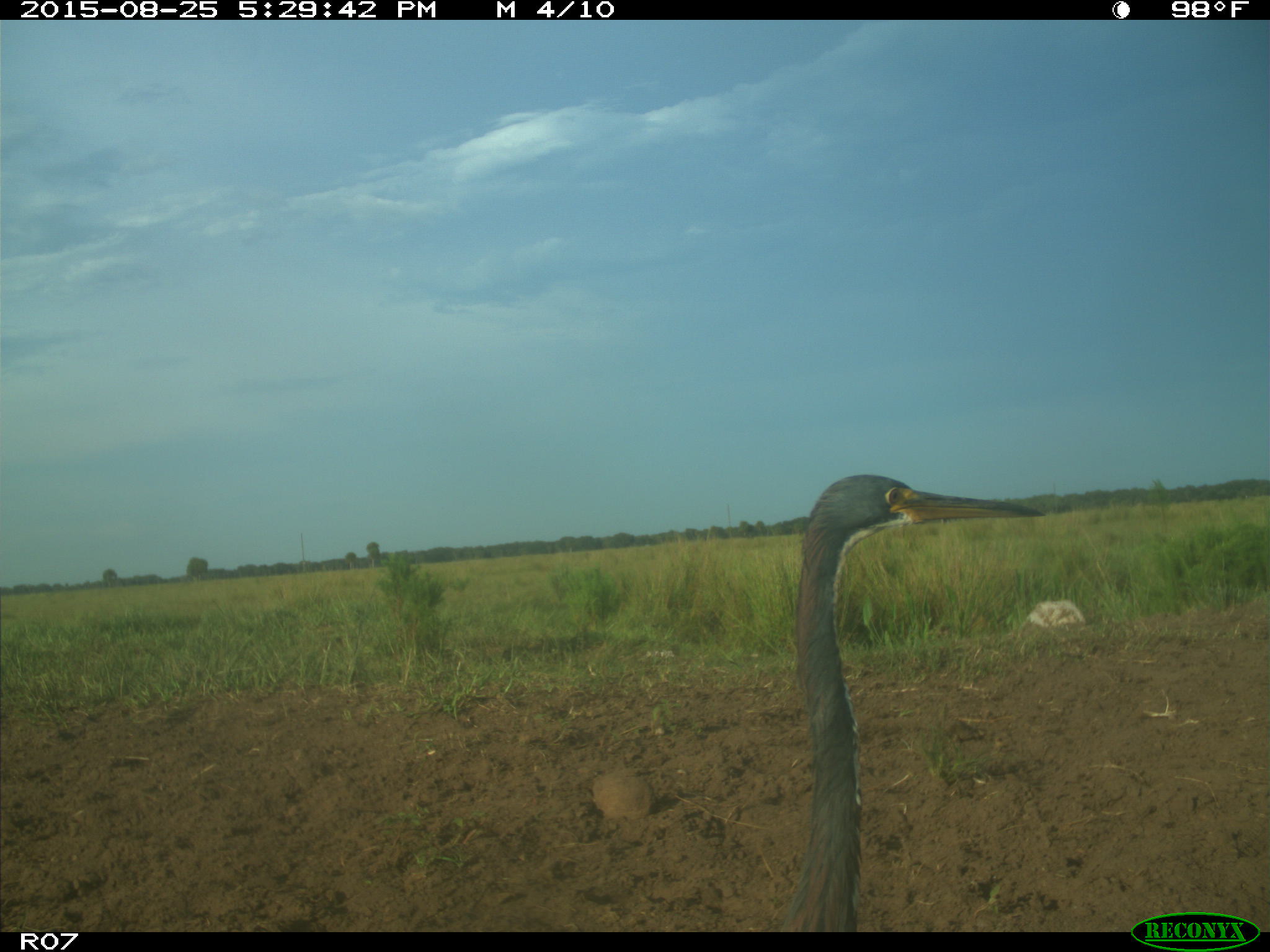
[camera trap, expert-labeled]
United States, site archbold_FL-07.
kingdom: Animalia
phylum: Chordata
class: Aves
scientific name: Aves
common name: birds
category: unidentified bird